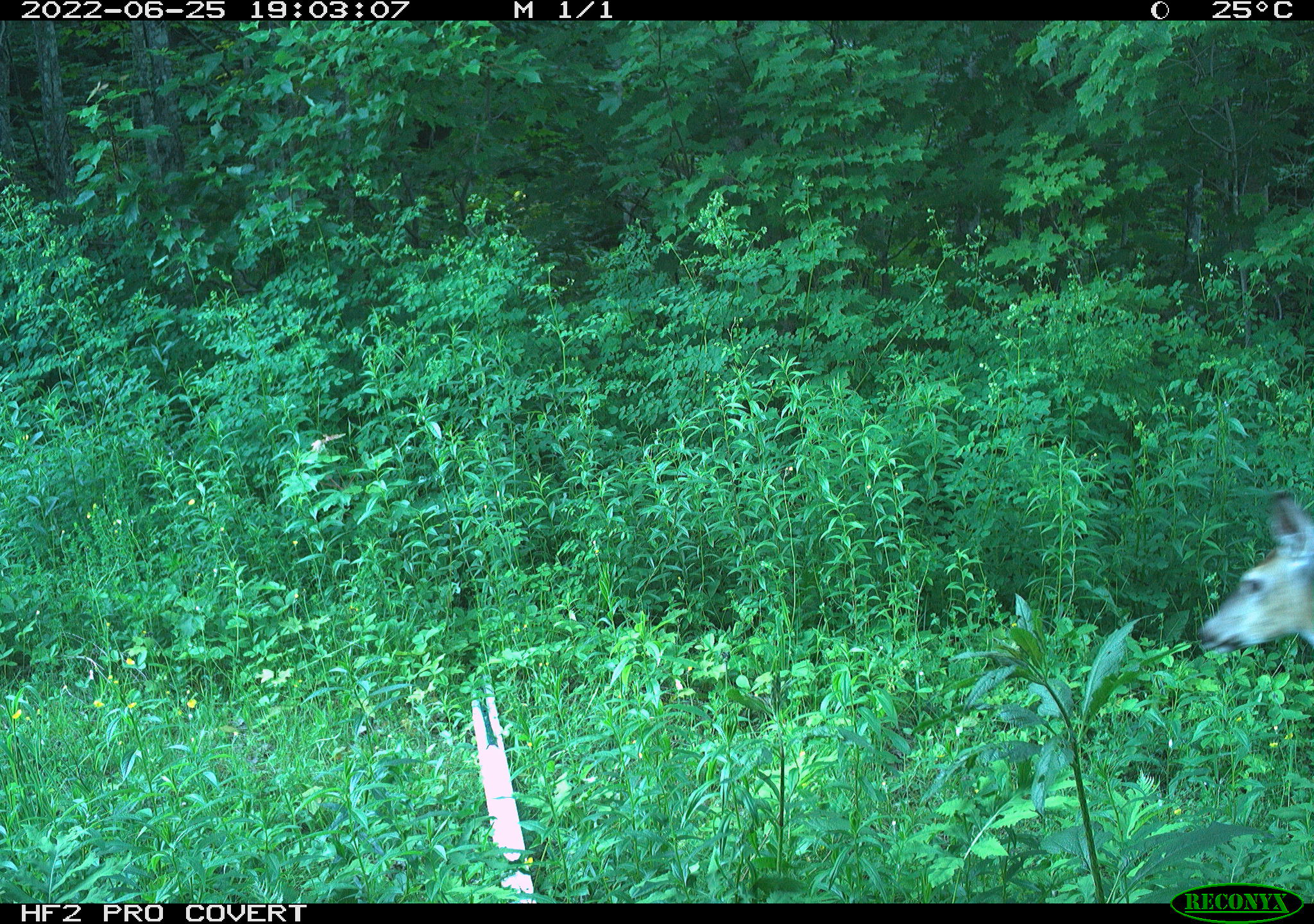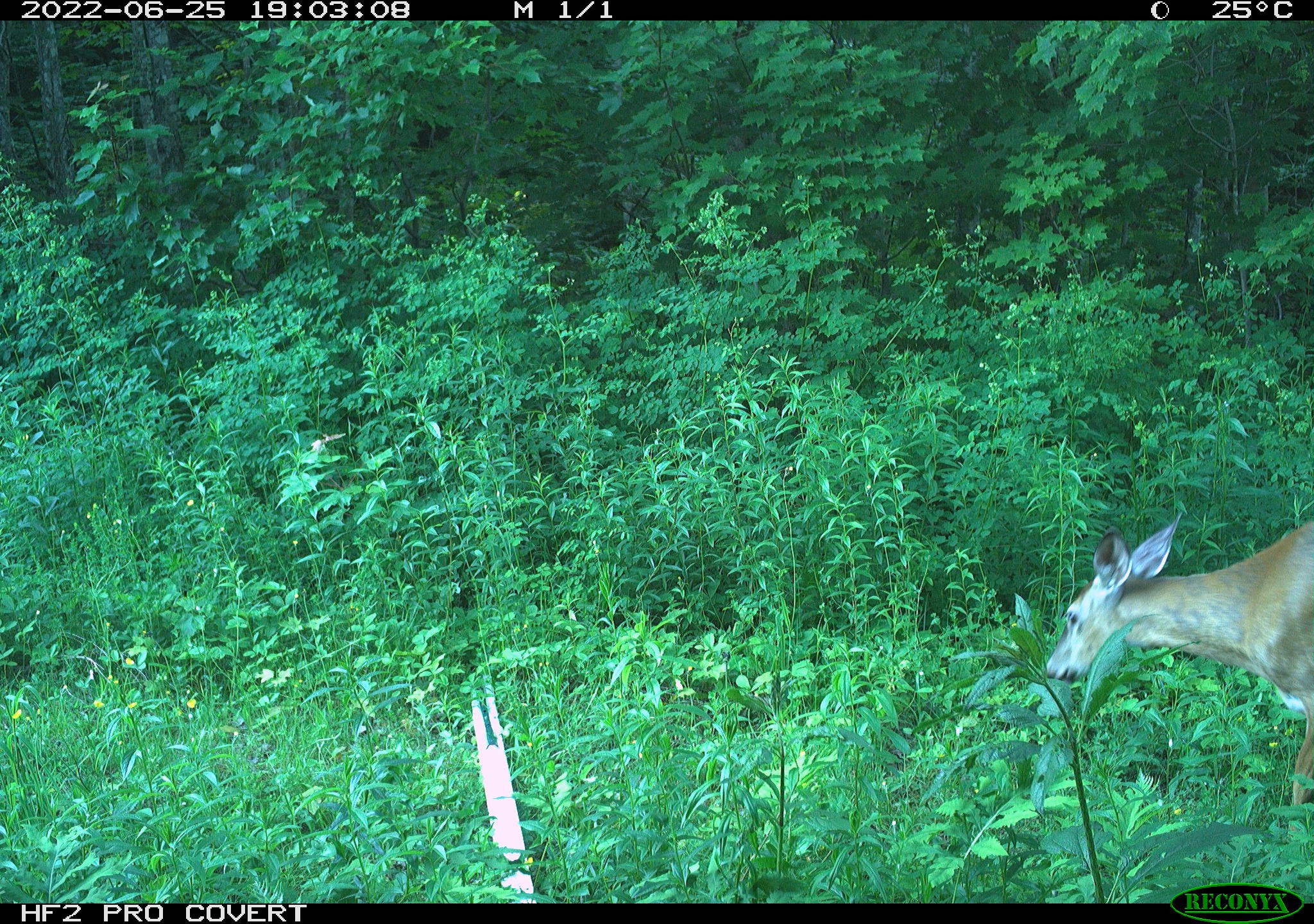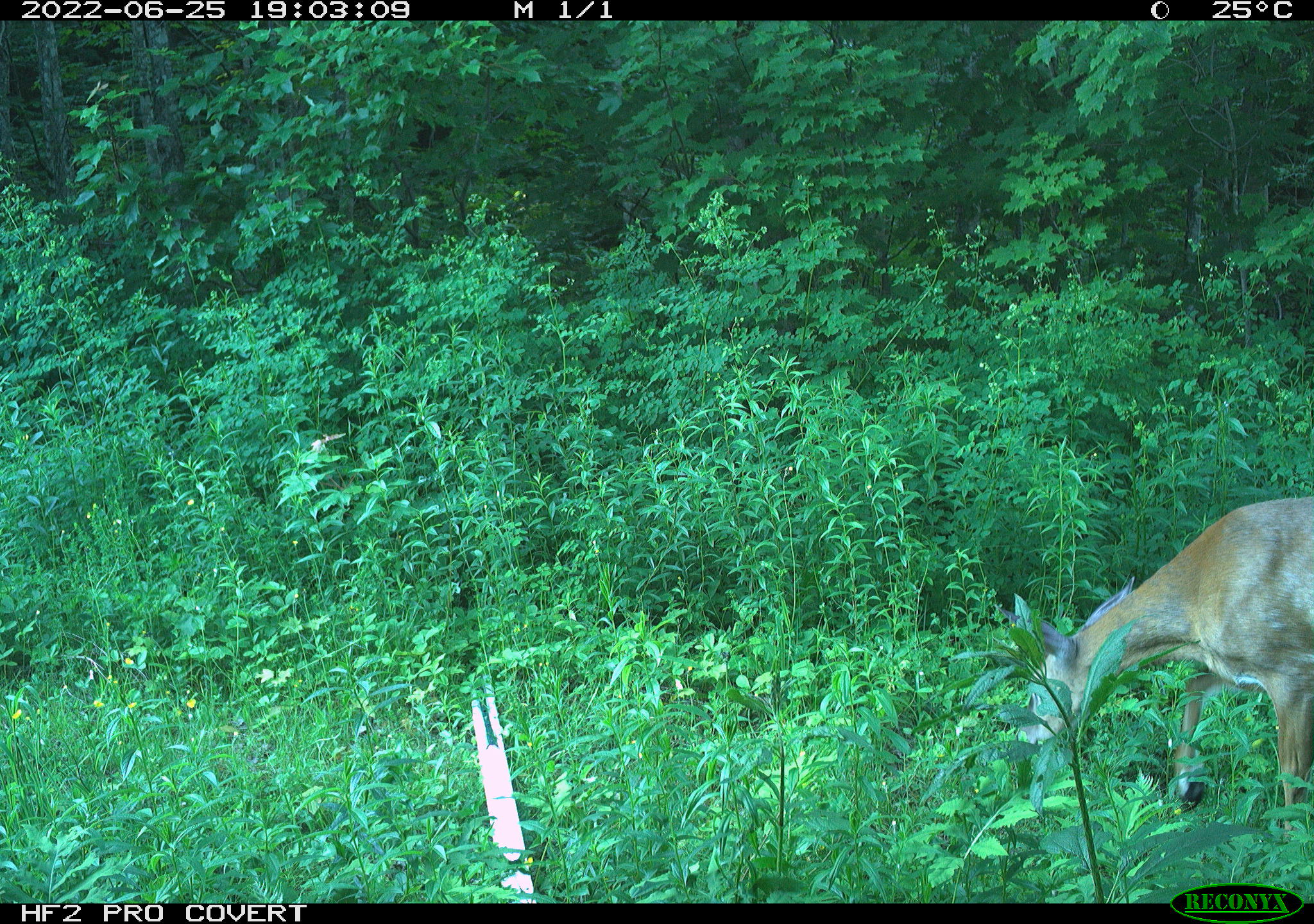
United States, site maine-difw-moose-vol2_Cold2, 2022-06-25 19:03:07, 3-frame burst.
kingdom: Animalia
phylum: Chordata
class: Mammalia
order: Artiodactyla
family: Cervidae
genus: Odocoileus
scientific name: Odocoileus virginianus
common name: white-tailed deer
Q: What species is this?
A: White-tailed deer (Odocoileus virginianus).